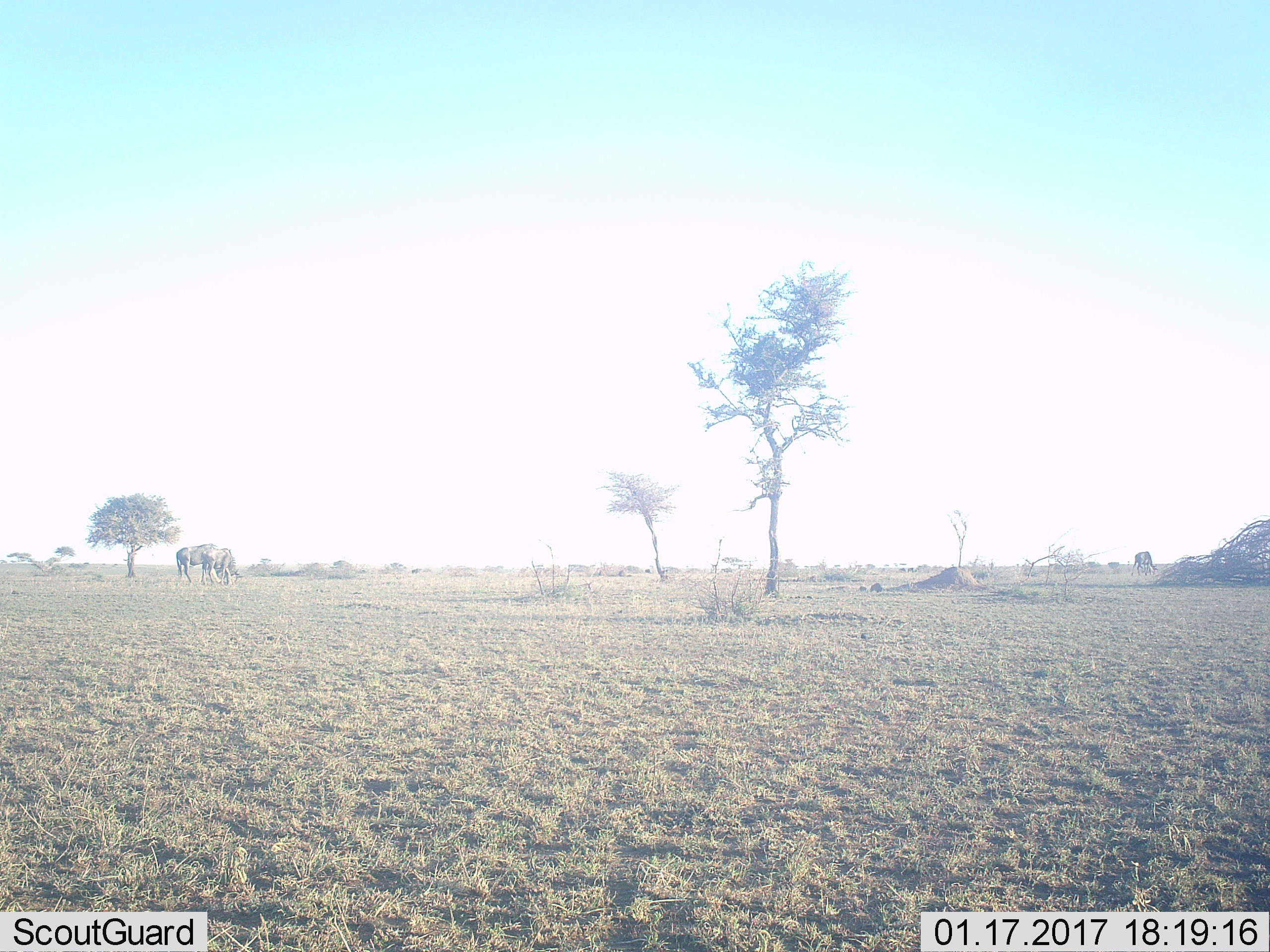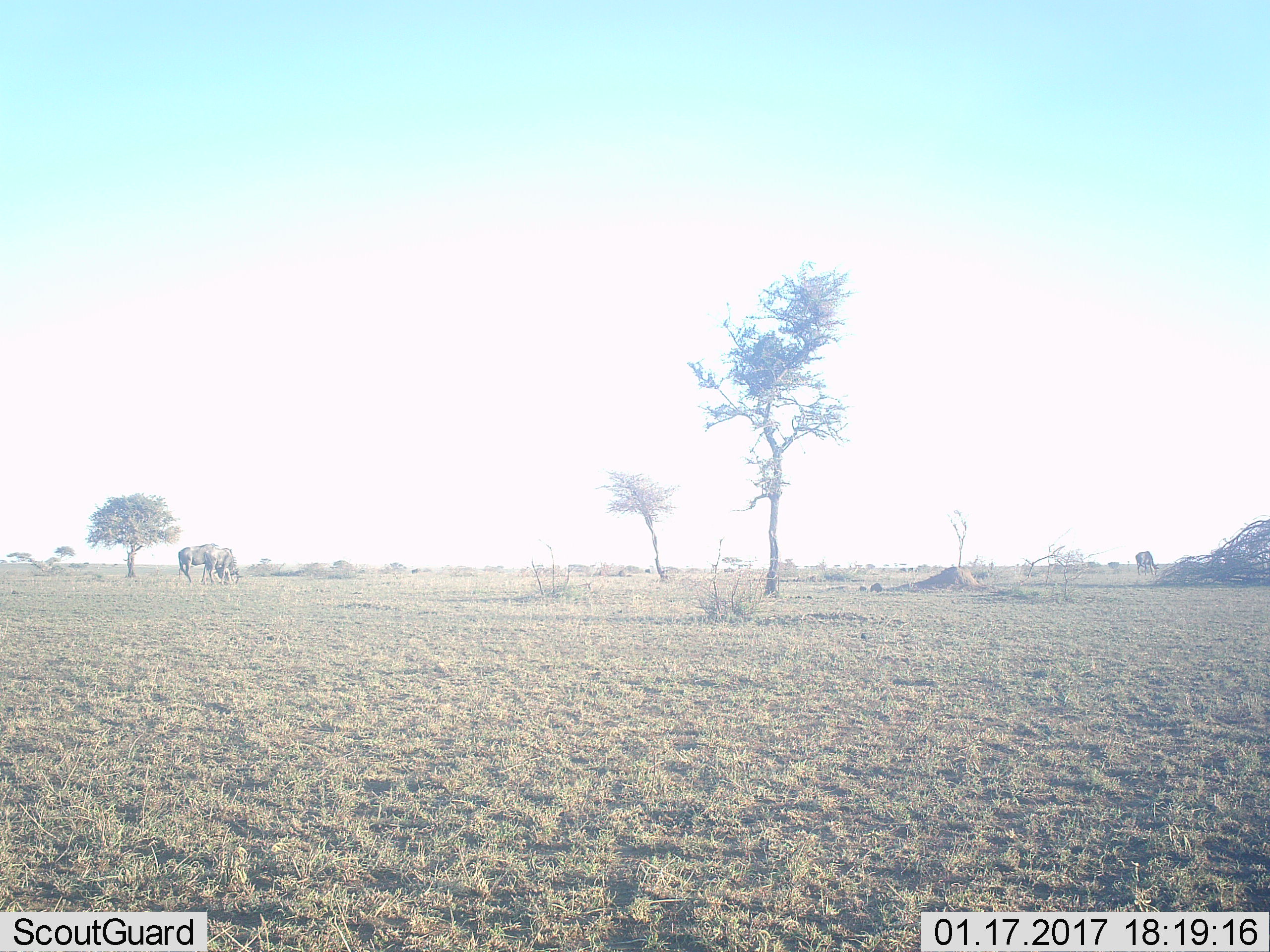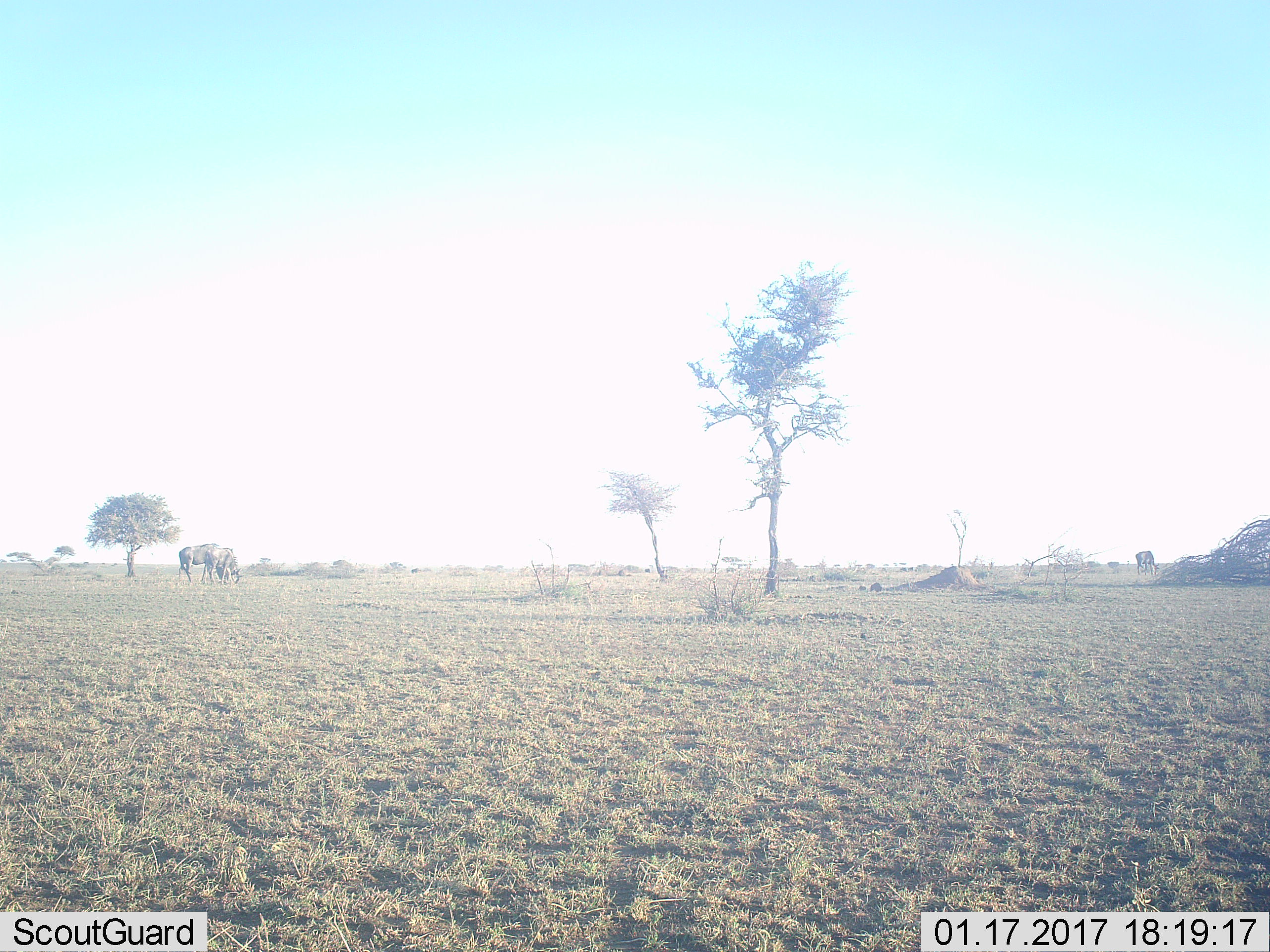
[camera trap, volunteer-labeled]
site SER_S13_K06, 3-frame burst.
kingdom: Animalia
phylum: Chordata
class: Mammalia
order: Artiodactyla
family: Bovidae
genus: Connochaetes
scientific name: Connochaetes taurinus taurinus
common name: blue wildebeest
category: wildebeestblue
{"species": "wildebeestblue (blue wildebeest) (Connochaetes taurinus taurinus)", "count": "3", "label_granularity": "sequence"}